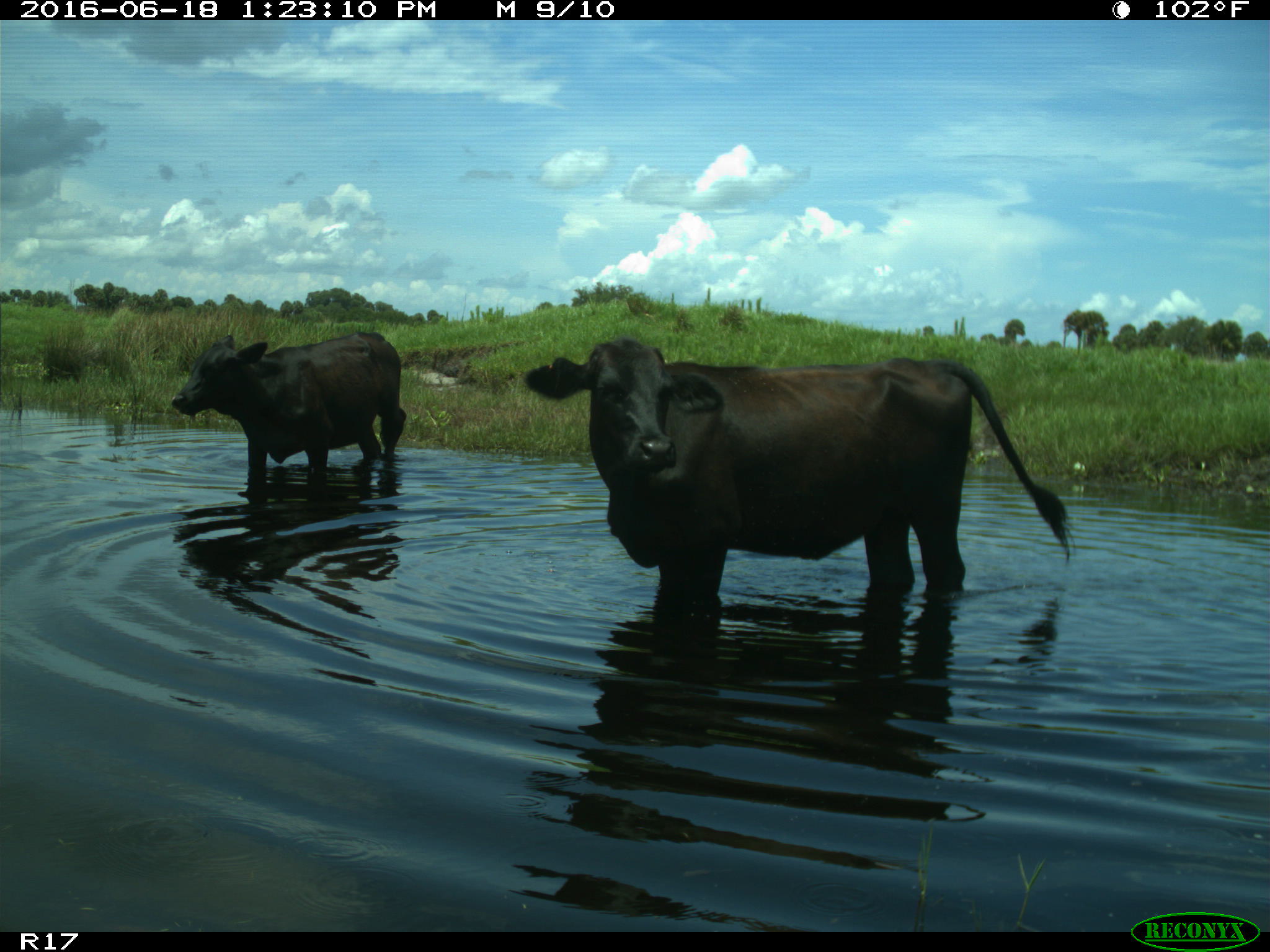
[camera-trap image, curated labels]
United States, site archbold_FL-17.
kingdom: Animalia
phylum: Chordata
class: Mammalia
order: Artiodactyla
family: Bovidae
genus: Bos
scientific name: Bos taurus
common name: domestic cow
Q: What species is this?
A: Bos taurus (domestic cow).